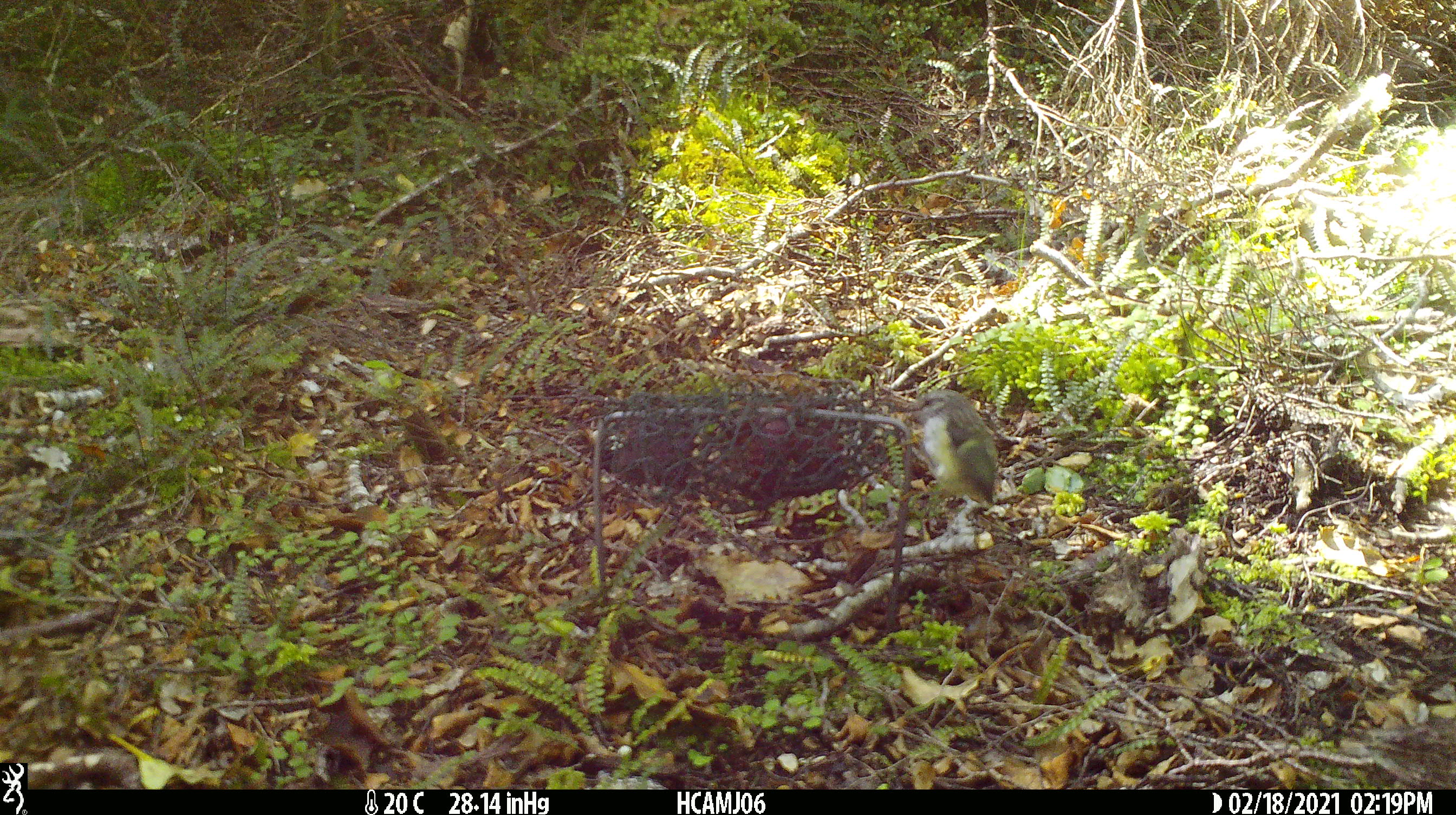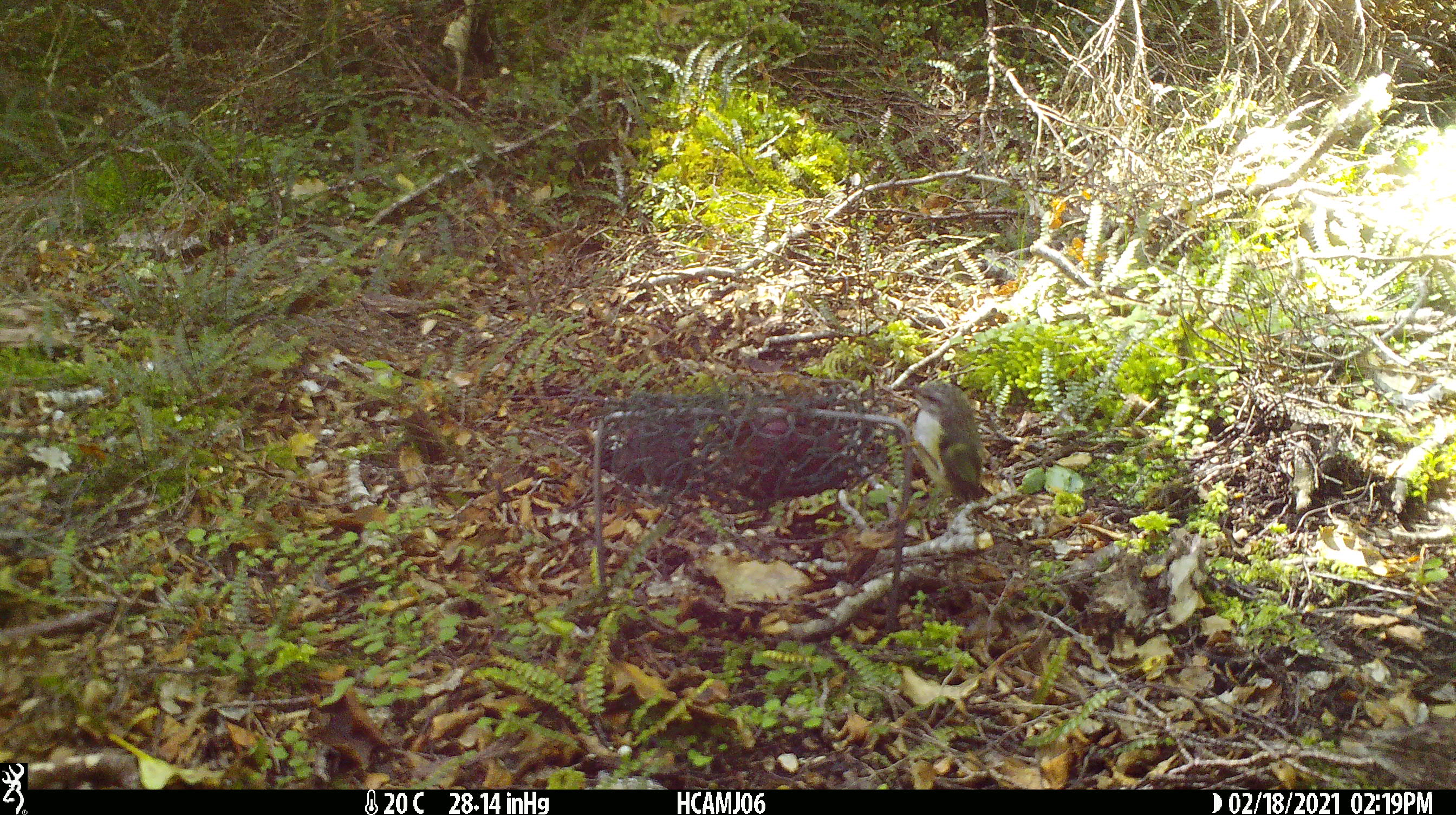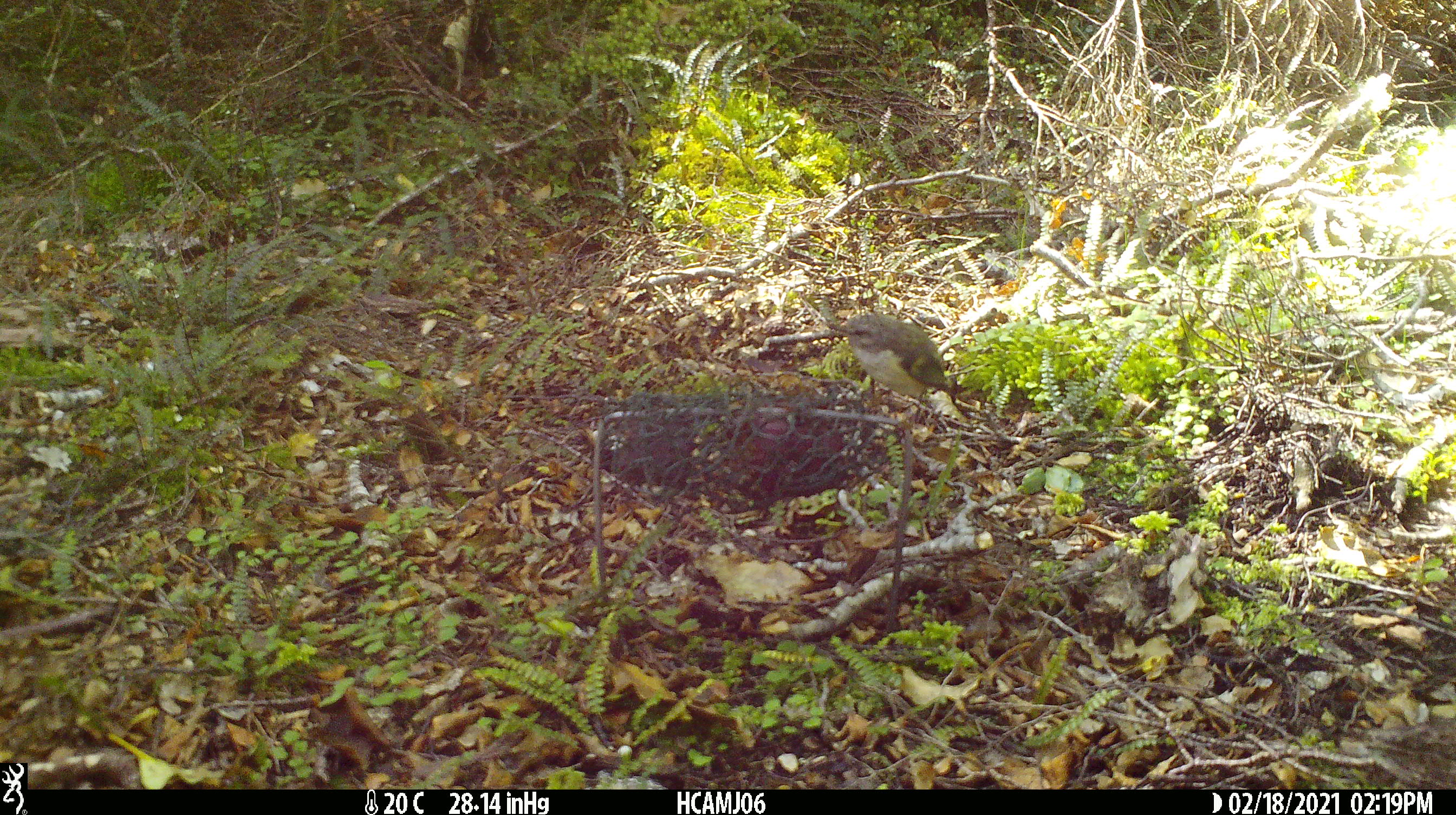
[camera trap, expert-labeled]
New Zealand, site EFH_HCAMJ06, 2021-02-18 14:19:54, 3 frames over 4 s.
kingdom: Animalia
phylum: Chordata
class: Aves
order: Passeriformes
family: Acanthisittidae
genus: Acanthisitta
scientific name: Acanthisitta chloris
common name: rifleman